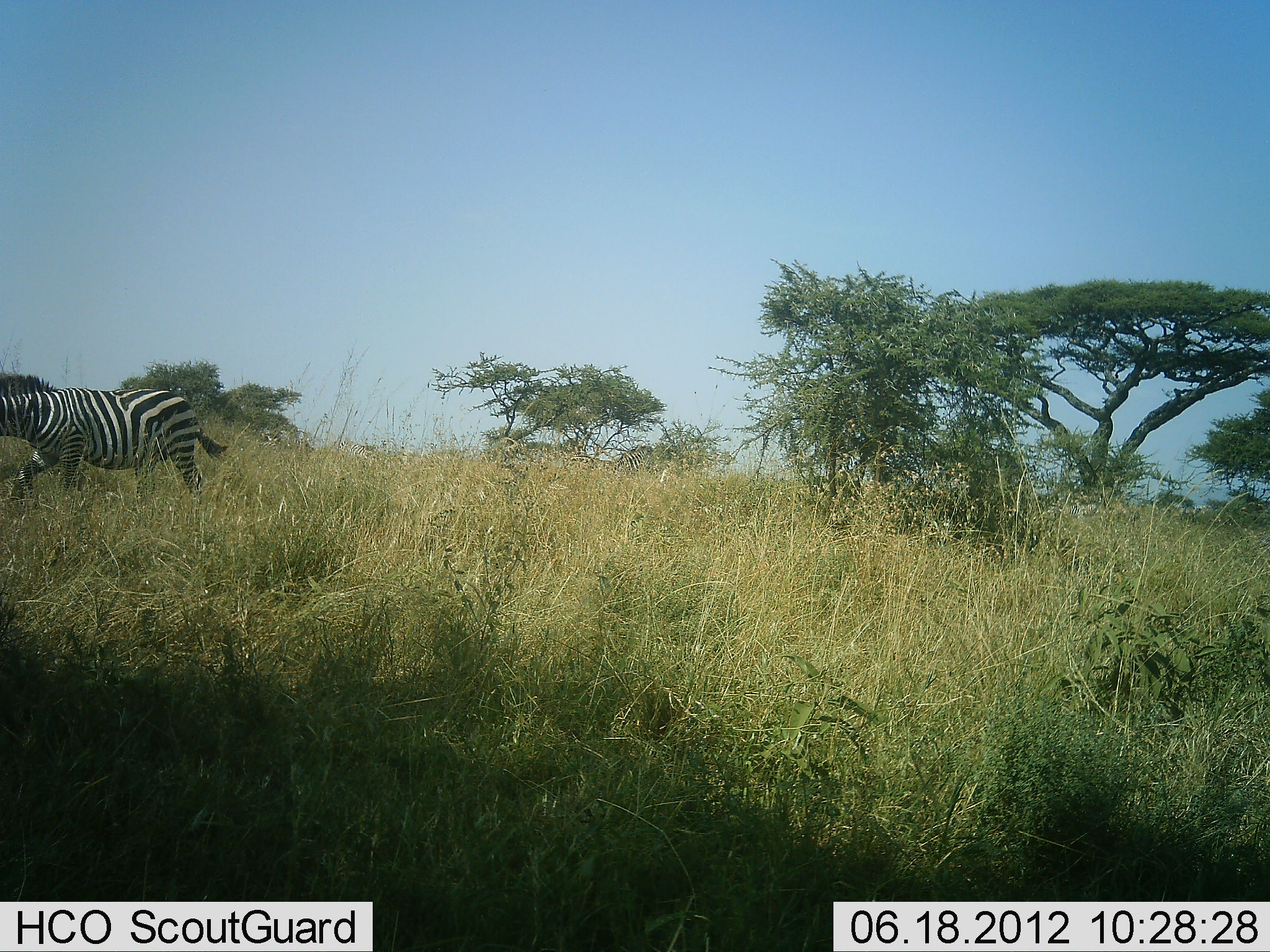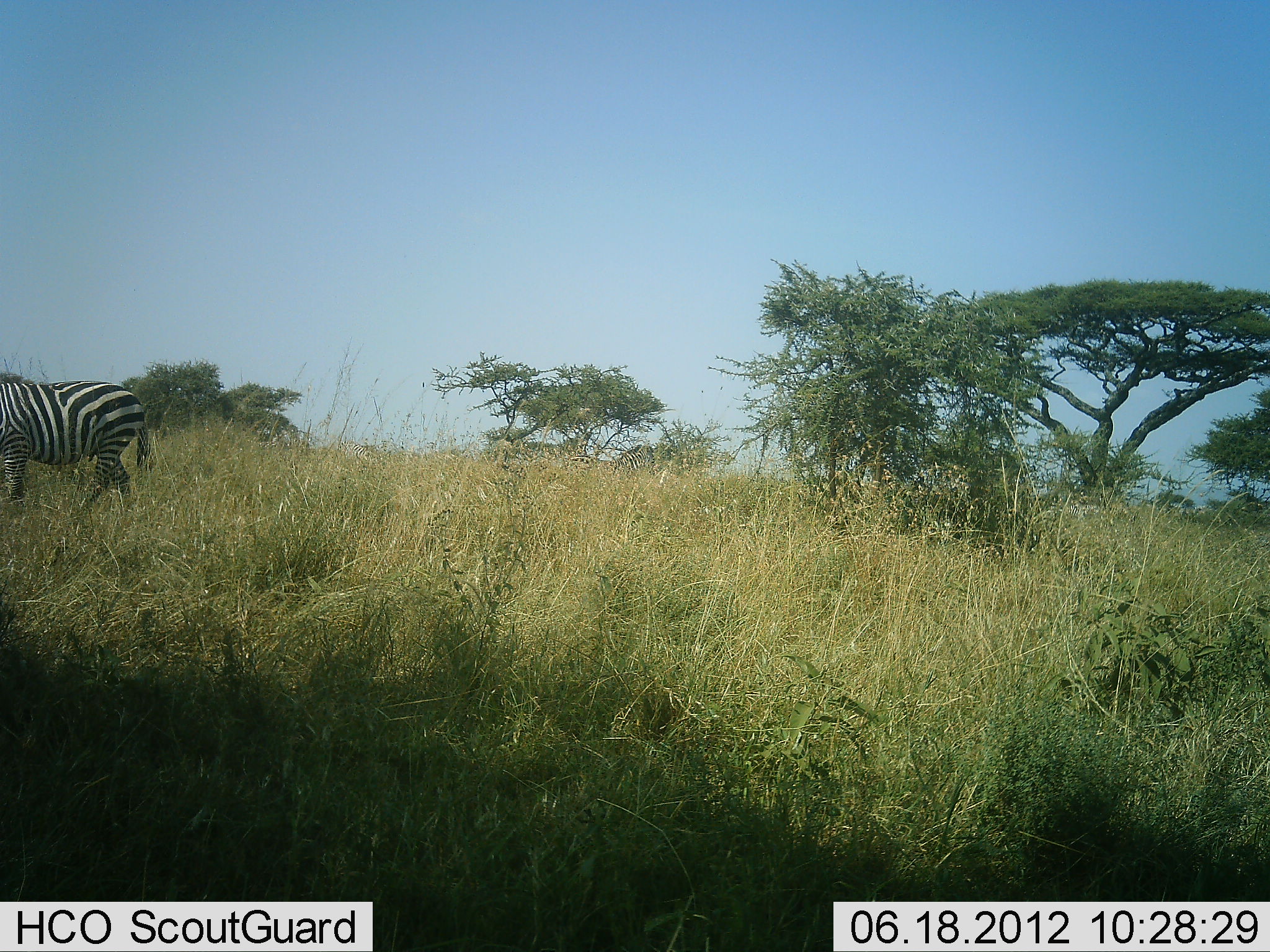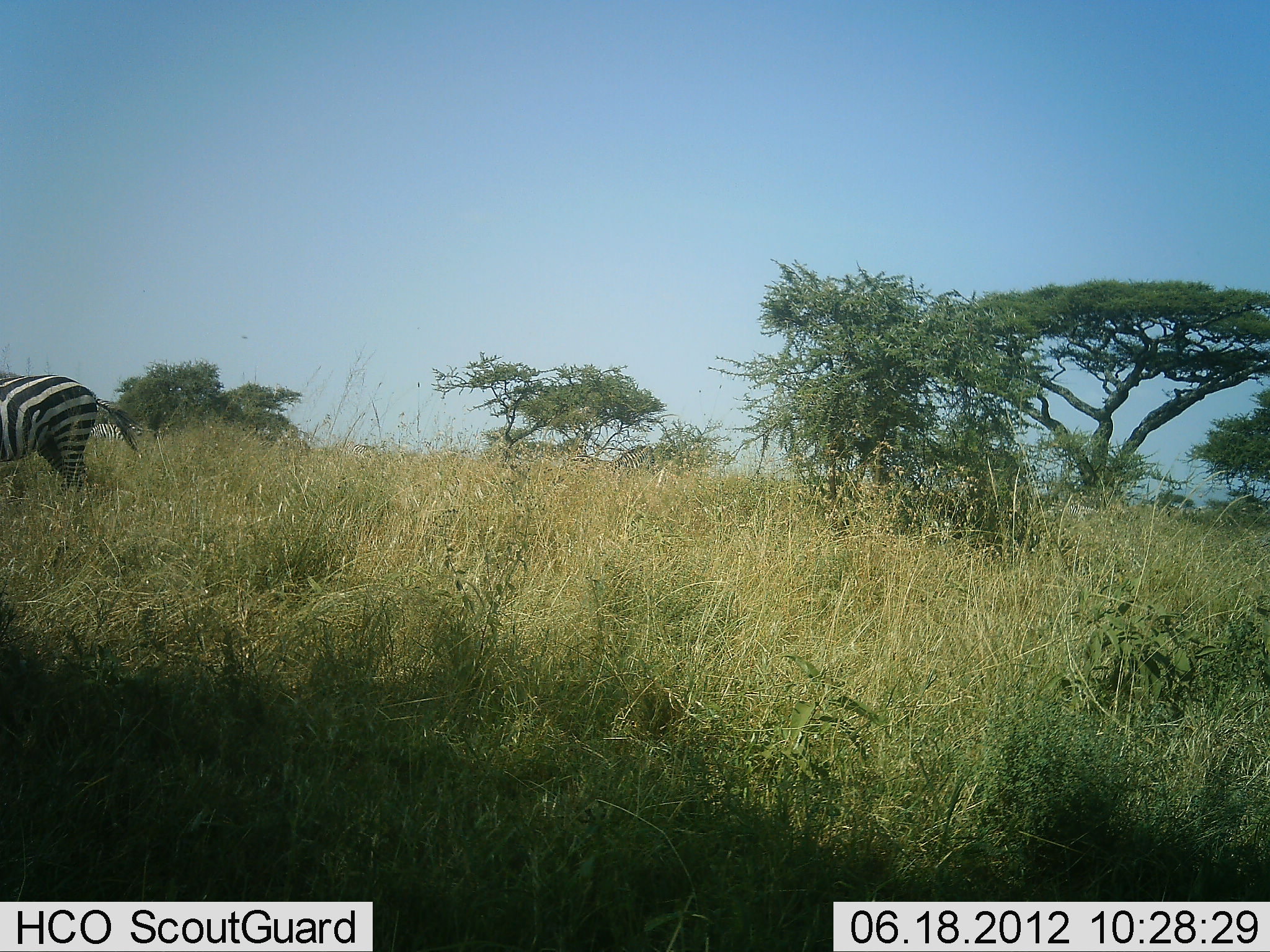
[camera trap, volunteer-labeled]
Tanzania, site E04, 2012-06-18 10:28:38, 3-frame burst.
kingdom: Animalia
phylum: Chordata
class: Mammalia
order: Perissodactyla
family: Equidae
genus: Equus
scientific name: Equus quagga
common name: plains zebra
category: zebra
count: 1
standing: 10%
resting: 0%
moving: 100%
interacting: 0%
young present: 0%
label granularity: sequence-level